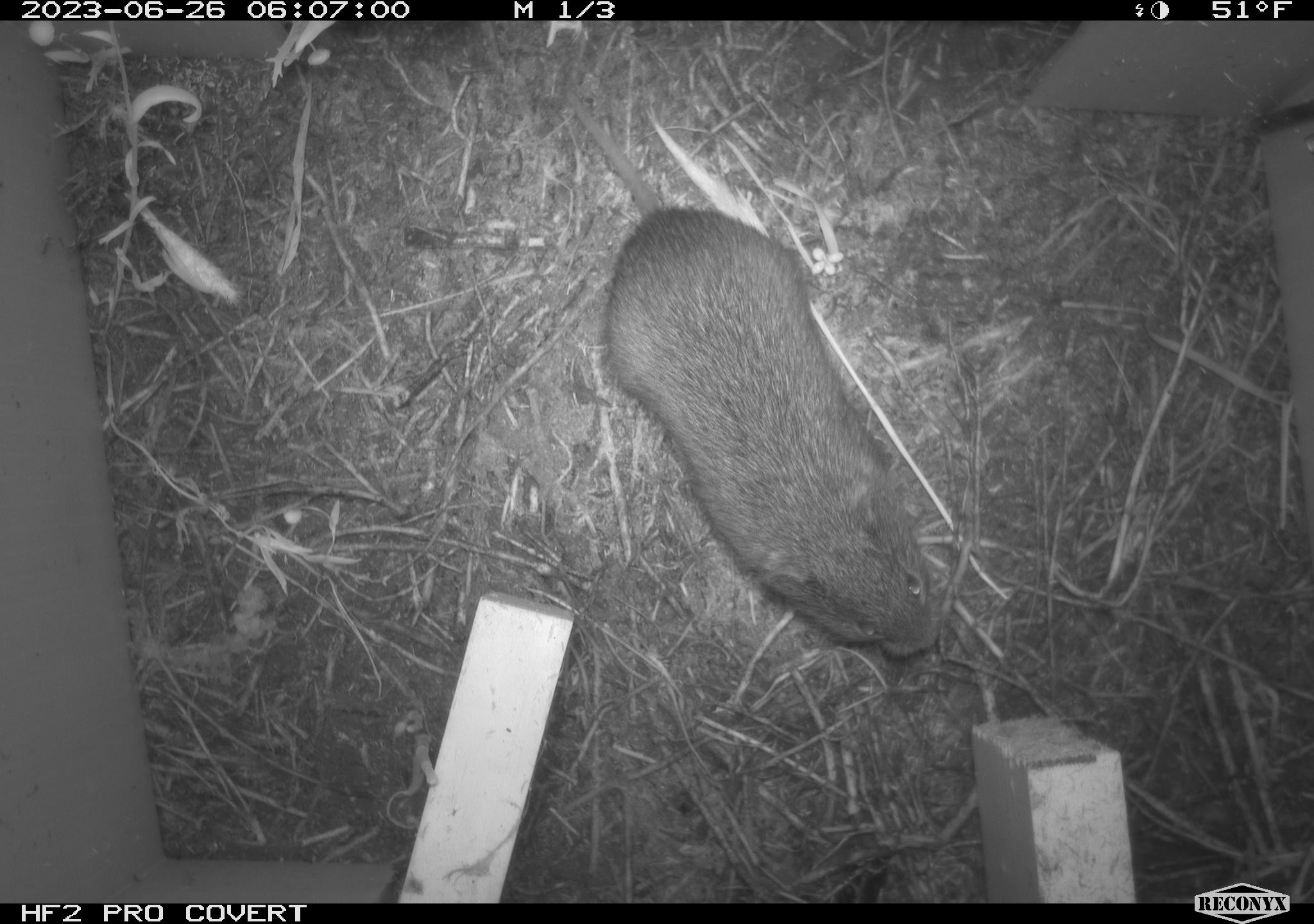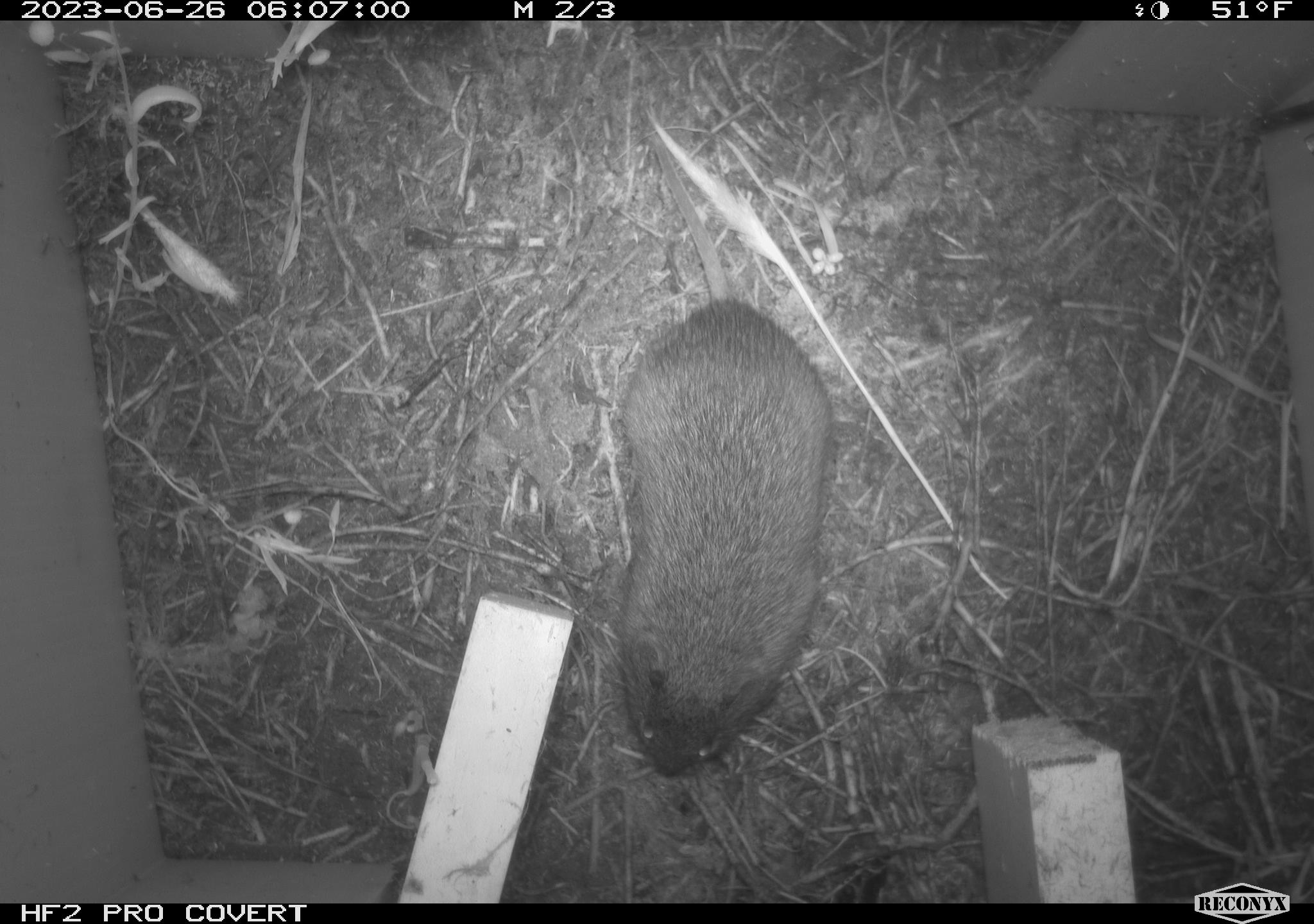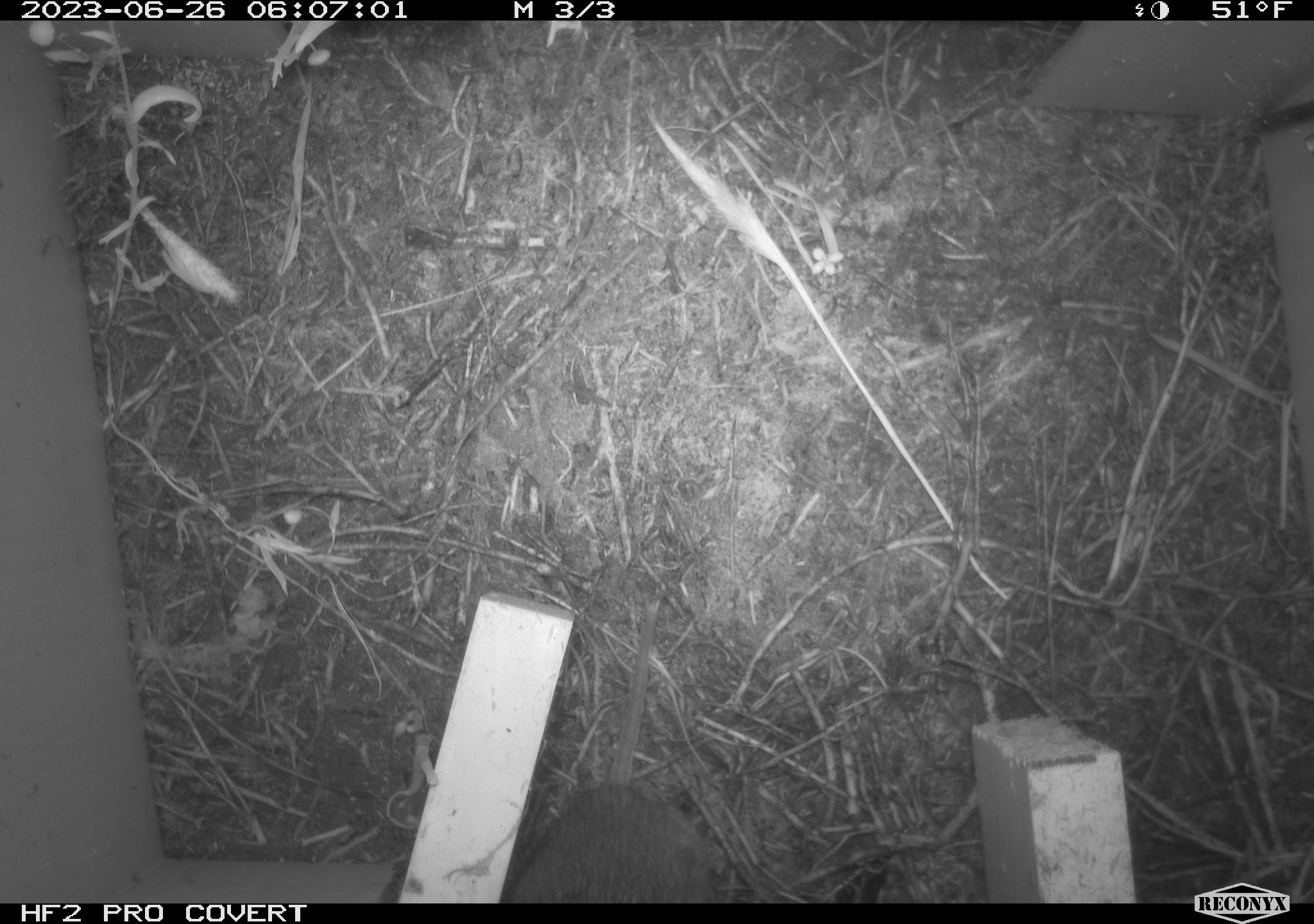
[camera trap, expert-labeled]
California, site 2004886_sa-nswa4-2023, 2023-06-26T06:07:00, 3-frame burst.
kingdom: Animalia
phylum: Chordata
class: Mammalia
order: Rodentia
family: Cricetidae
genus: Microtus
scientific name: Microtus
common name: meadow vole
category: microtus species